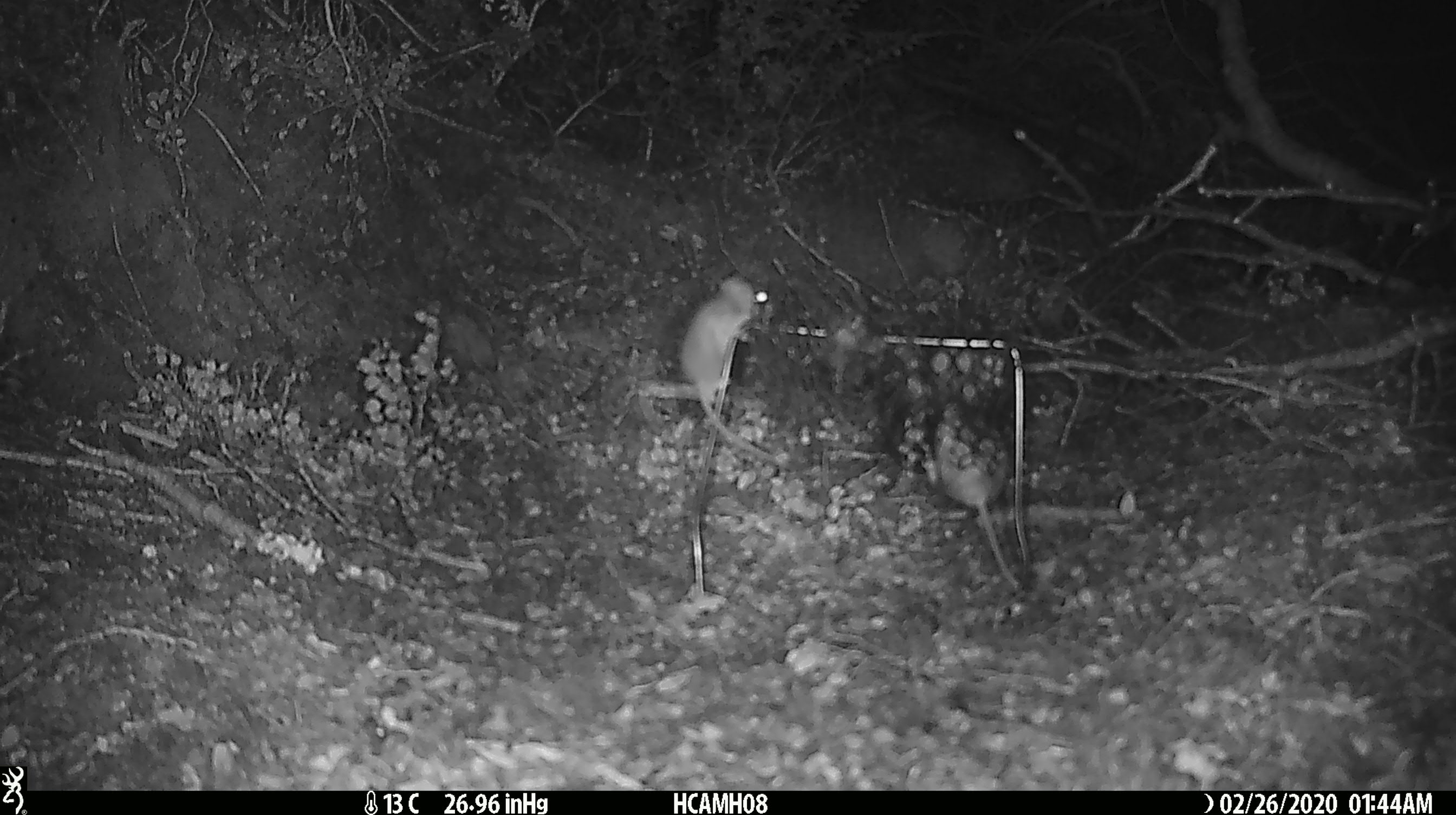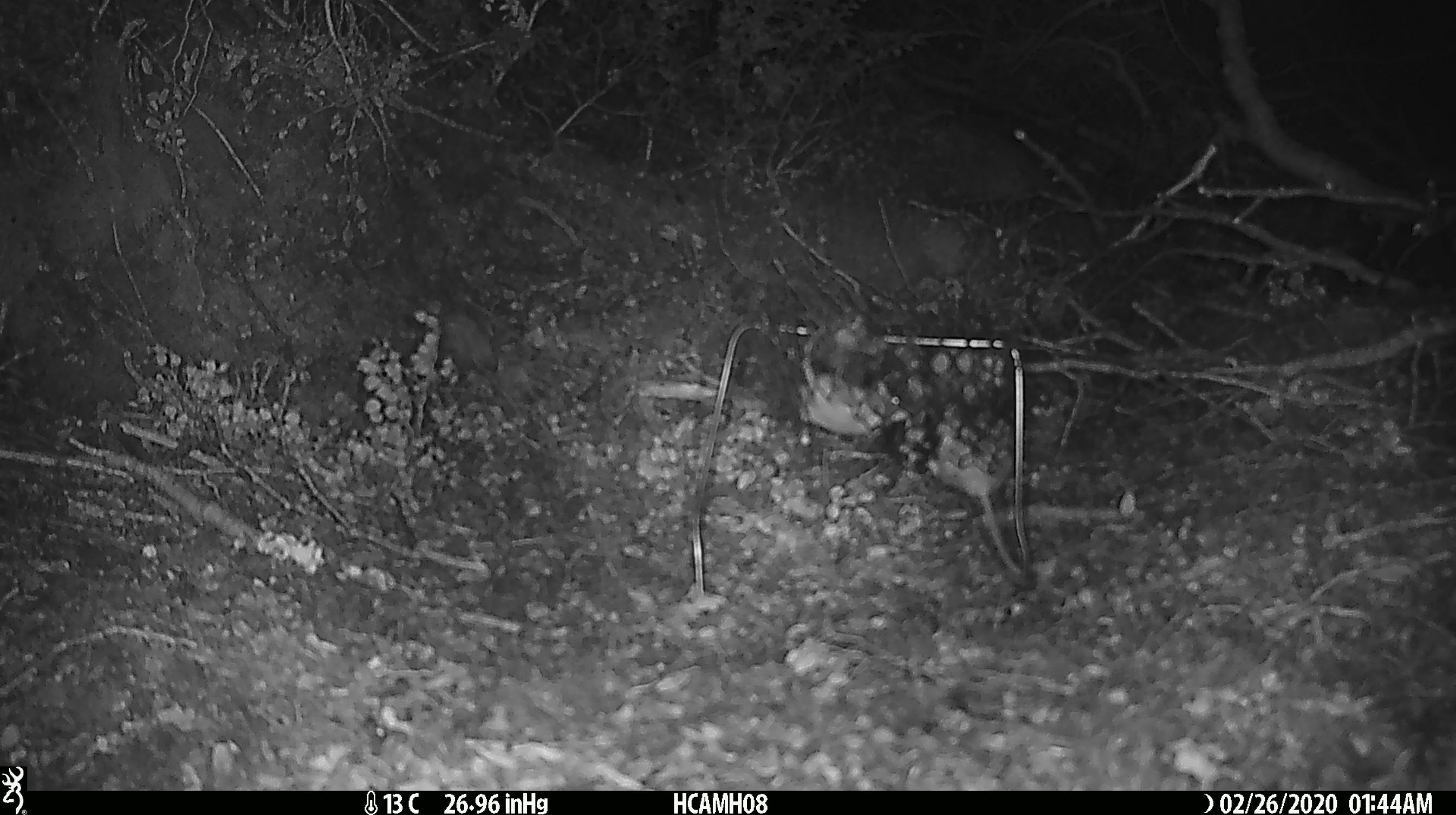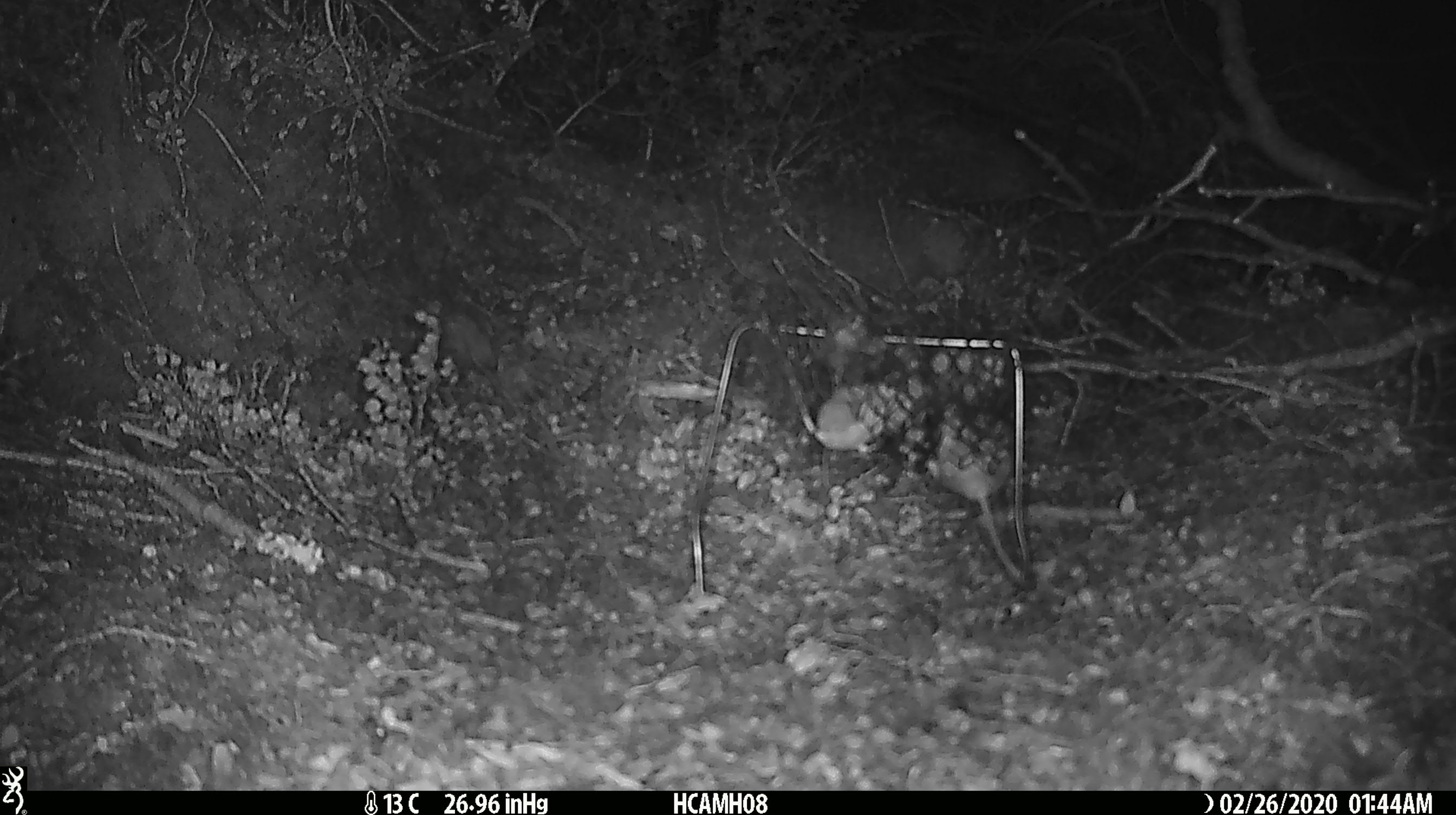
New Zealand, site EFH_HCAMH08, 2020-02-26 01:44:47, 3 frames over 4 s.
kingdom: Animalia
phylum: Chordata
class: Mammalia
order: Rodentia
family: Muridae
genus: Mus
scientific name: Mus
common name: mouse